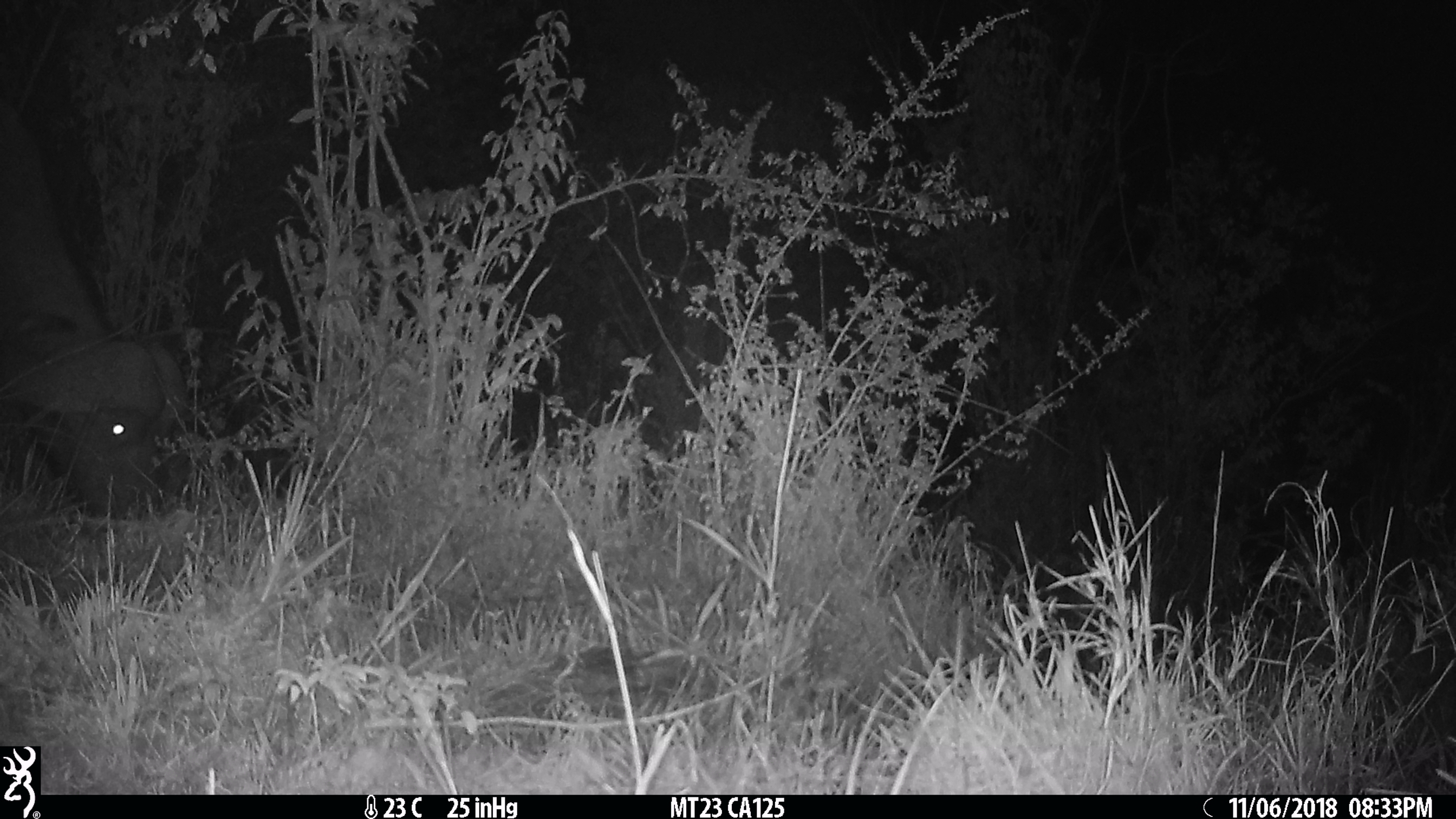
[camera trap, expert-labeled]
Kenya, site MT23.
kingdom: Animalia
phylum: Chordata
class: Mammalia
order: Artiodactyla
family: Bovidae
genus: Syncerus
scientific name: Syncerus caffer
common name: buffalo